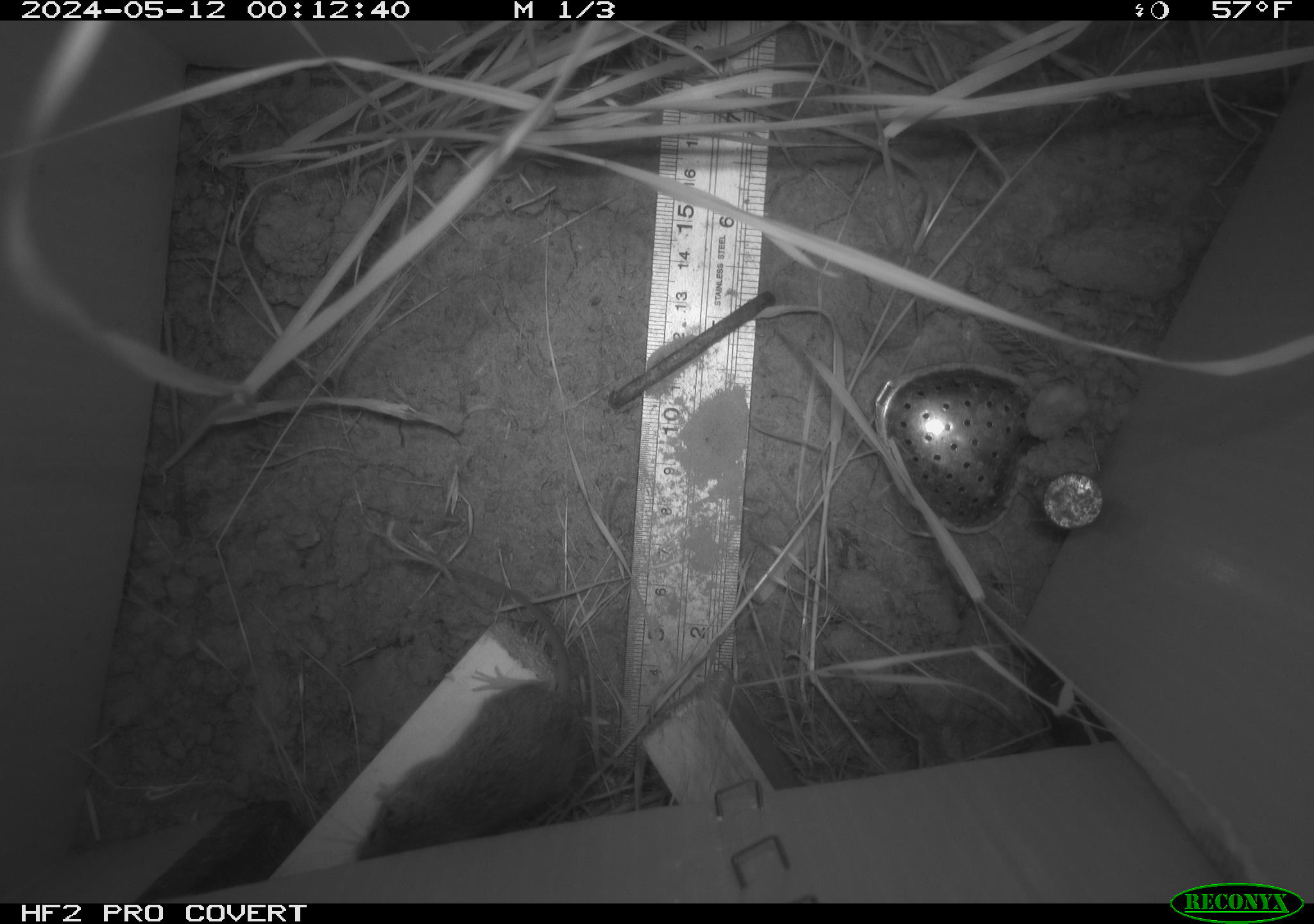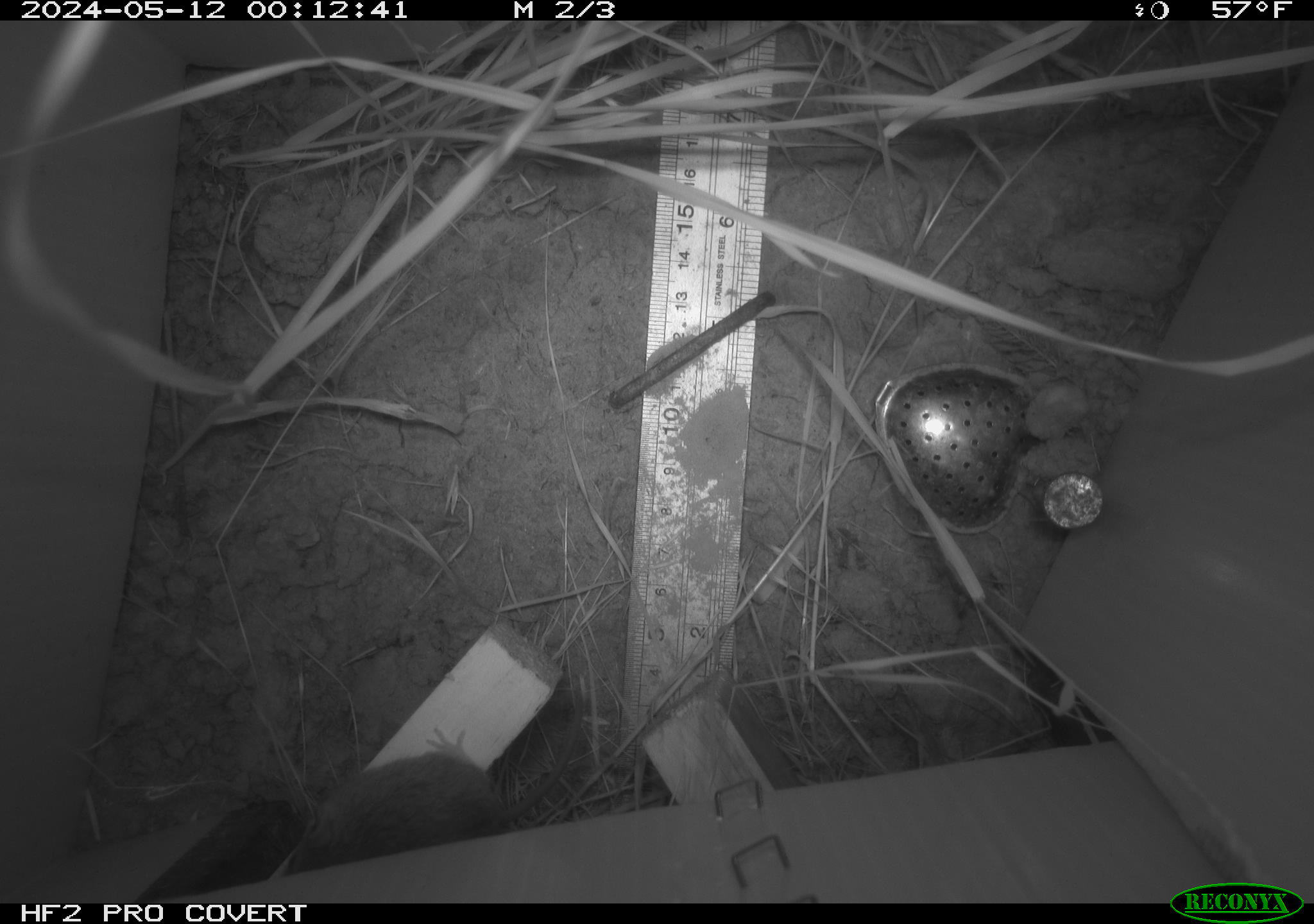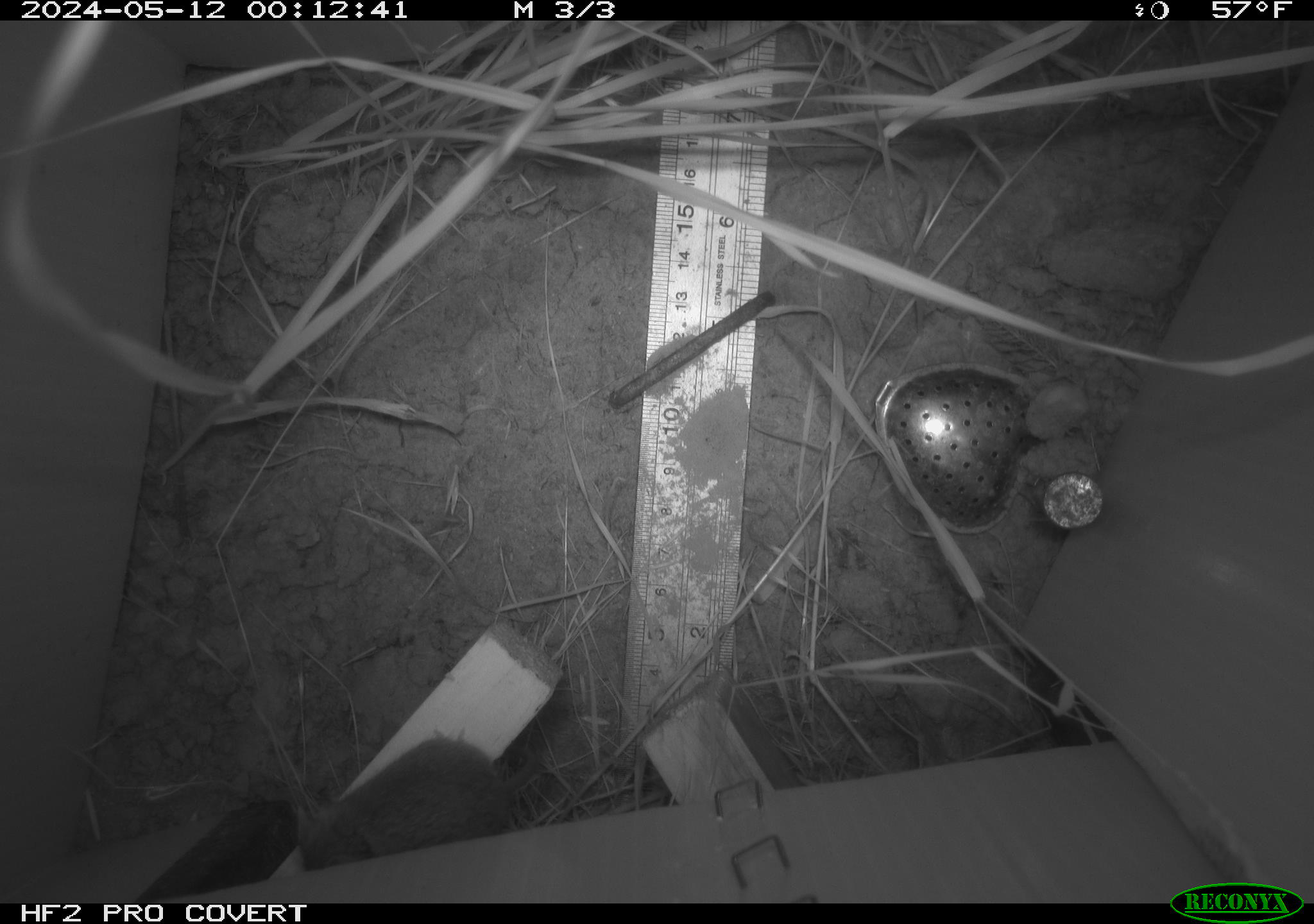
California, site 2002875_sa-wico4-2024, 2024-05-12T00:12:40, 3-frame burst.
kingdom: Animalia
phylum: Chordata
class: Mammalia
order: Rodentia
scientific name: Rodentia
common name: mouse species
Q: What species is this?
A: Mouse species (Rodentia).